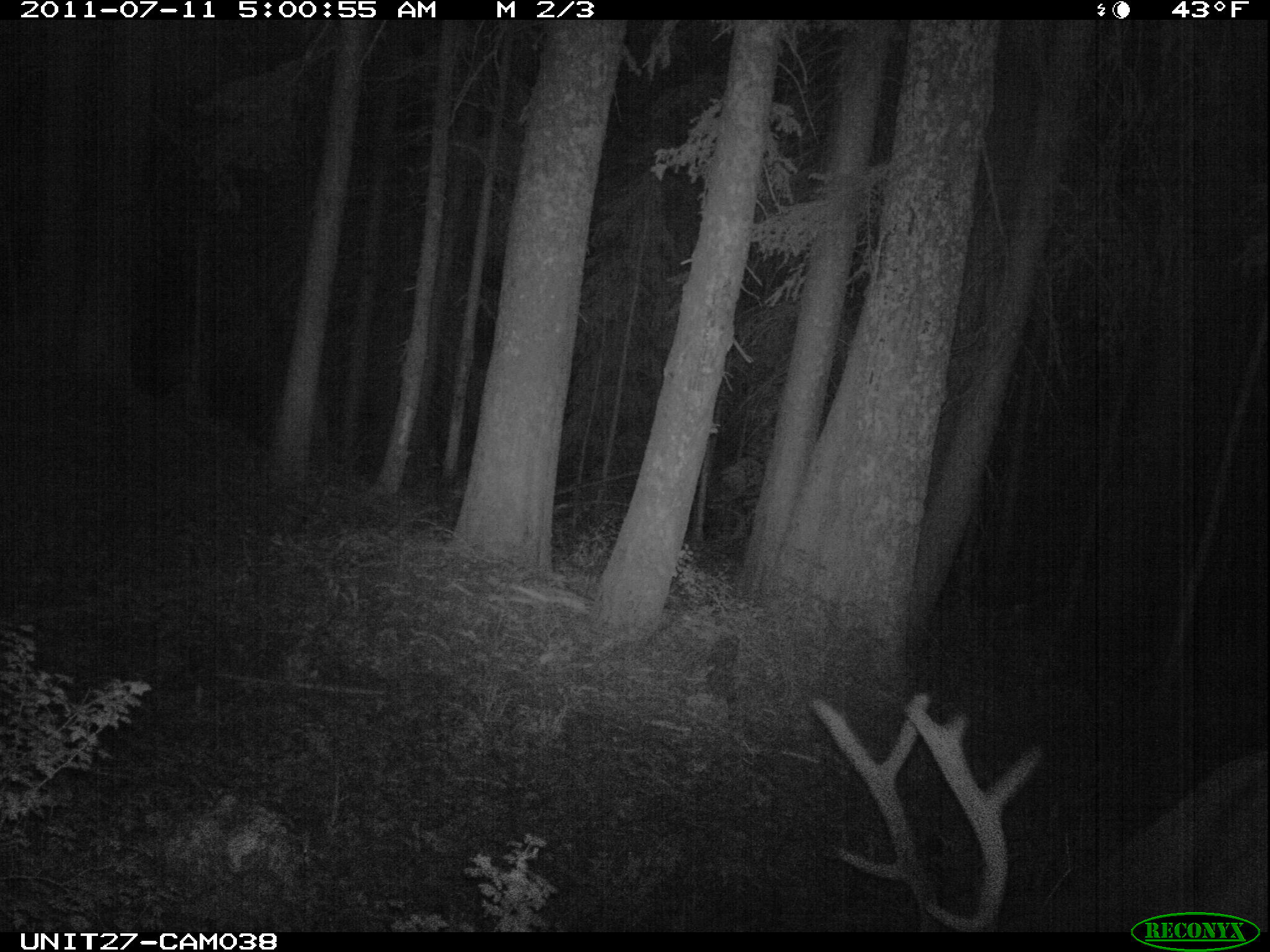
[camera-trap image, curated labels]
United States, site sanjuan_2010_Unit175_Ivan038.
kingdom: Animalia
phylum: Chordata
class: Mammalia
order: Artiodactyla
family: Cervidae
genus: Cervus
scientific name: Cervus elaphus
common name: red deer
Cervus elaphus (red deer).